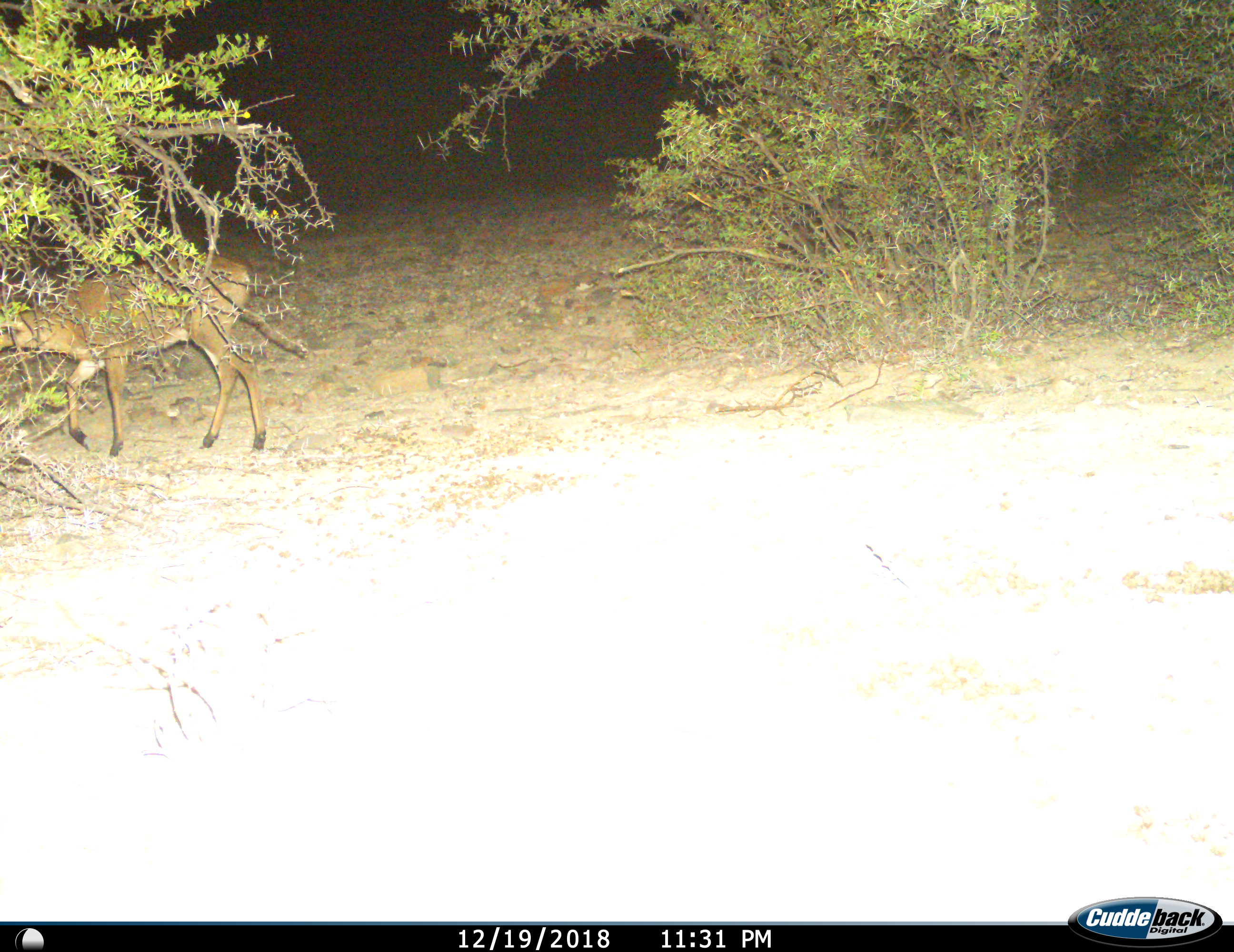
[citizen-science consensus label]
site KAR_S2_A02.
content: unidentified animal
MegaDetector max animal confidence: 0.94